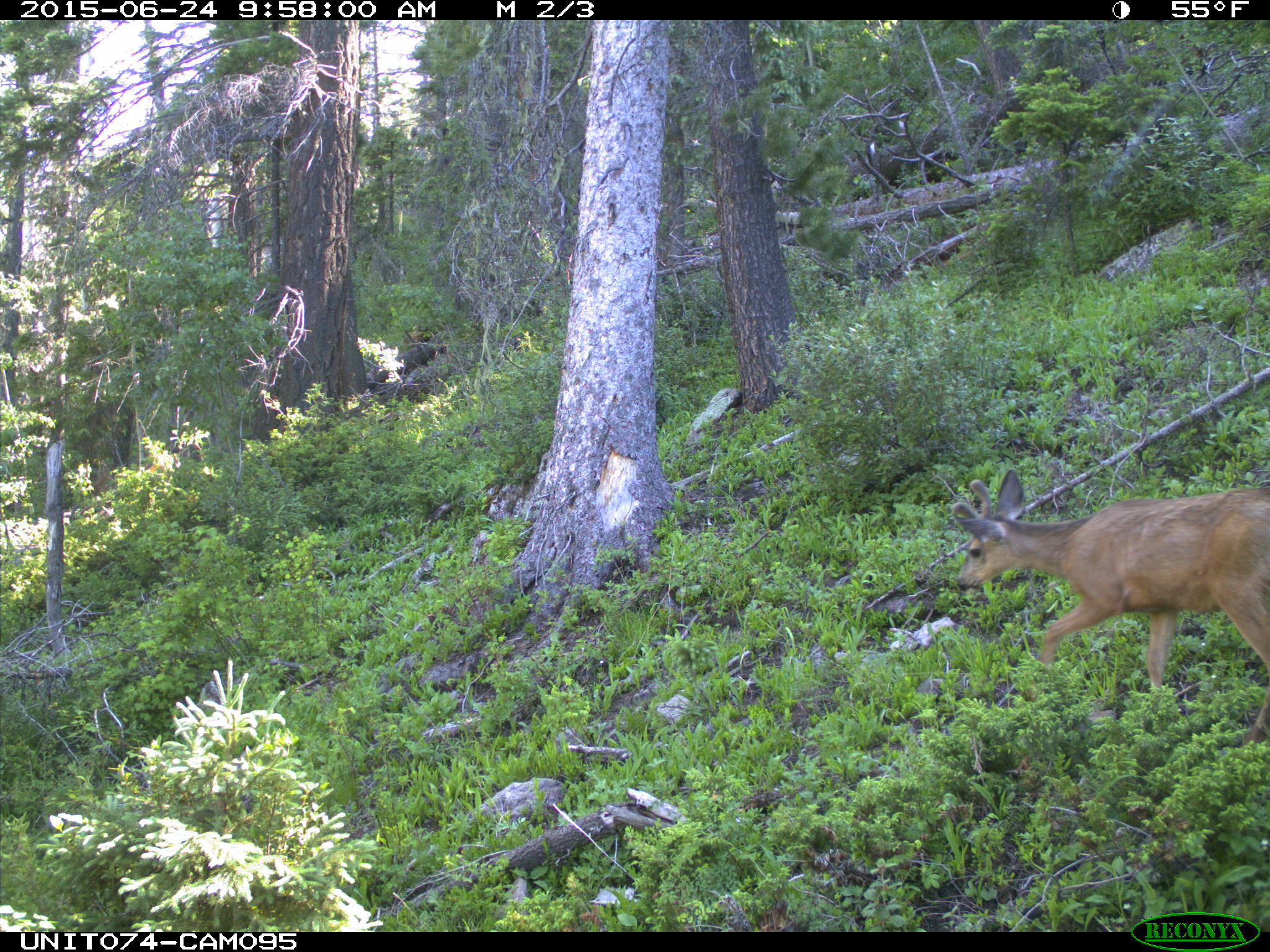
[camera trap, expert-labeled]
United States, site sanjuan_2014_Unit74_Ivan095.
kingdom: Animalia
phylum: Chordata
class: Mammalia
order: Artiodactyla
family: Cervidae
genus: Odocoileus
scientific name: Odocoileus hemionus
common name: mule deer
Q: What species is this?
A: Odocoileus hemionus (mule deer).